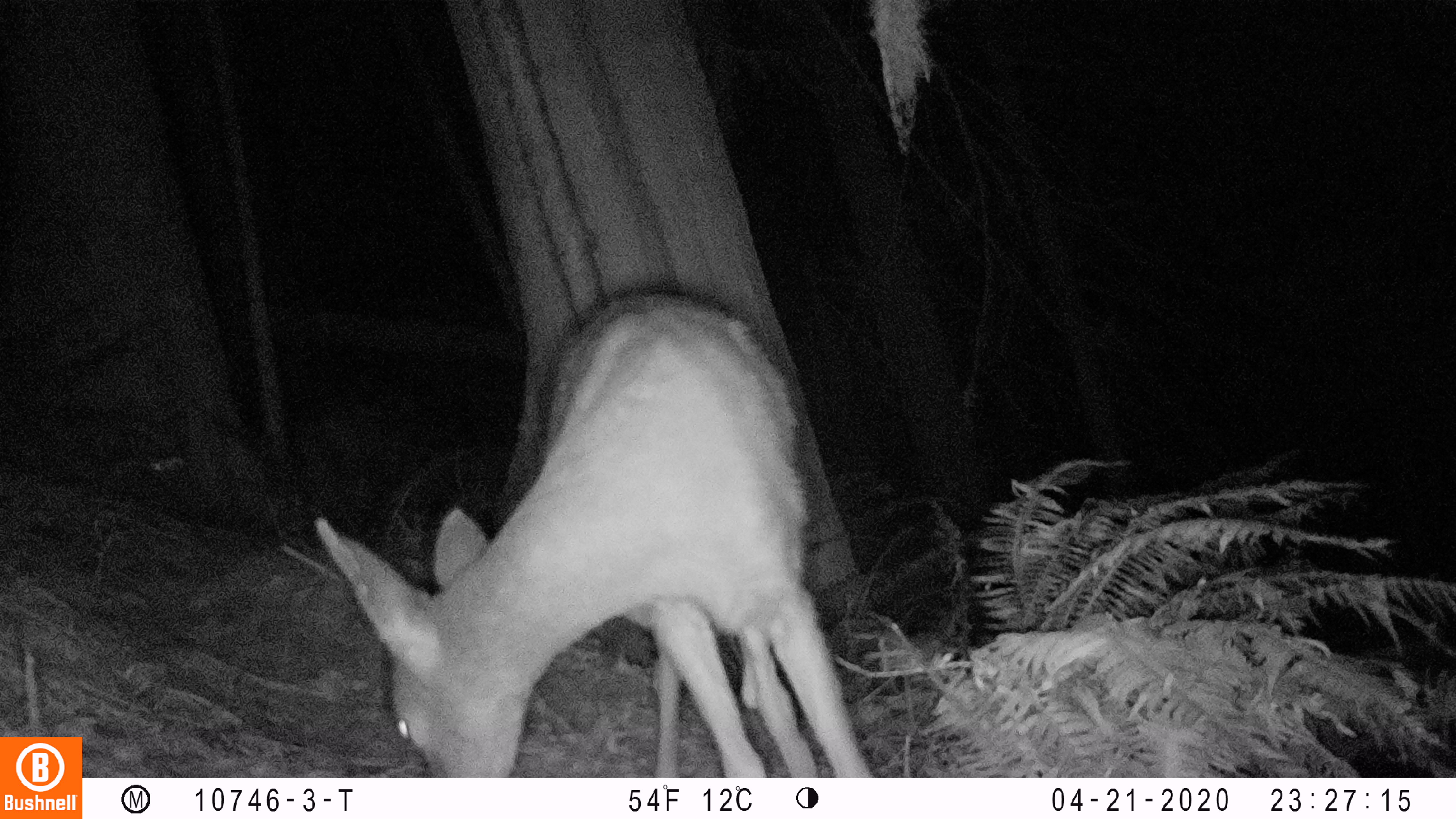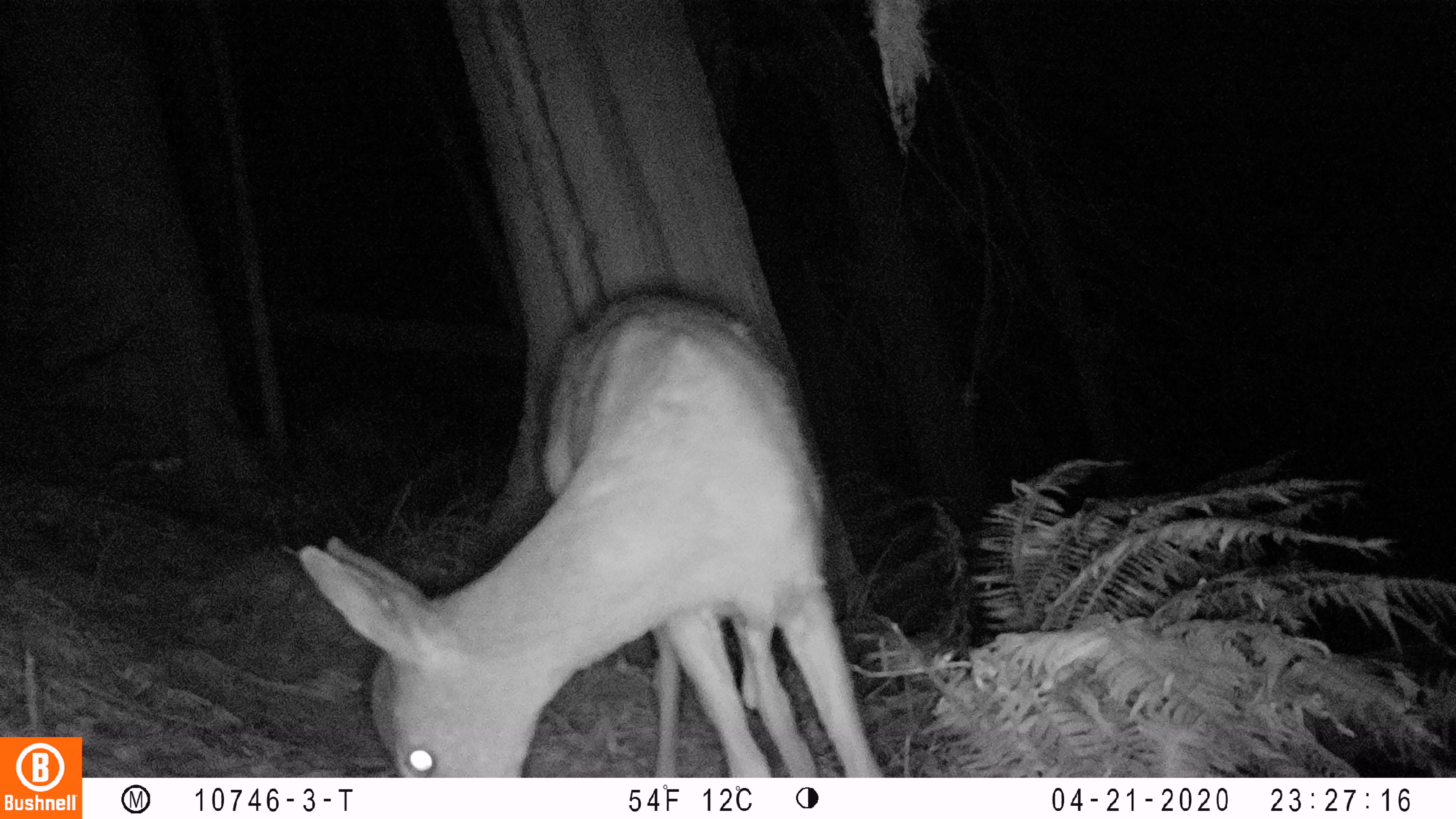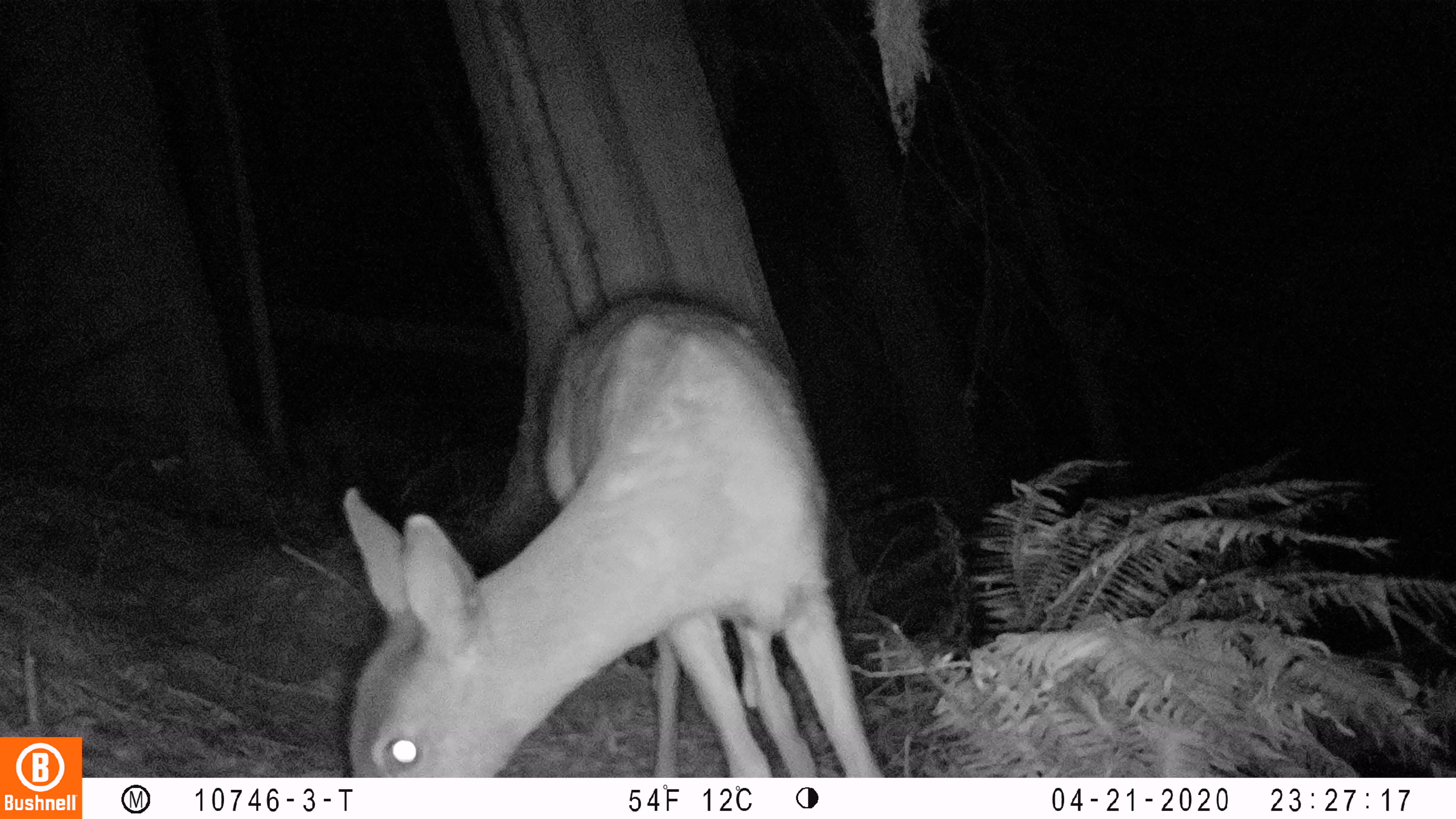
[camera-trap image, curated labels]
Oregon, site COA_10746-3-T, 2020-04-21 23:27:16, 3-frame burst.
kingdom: Animalia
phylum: Chordata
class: Mammalia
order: Artiodactyla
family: Cervidae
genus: Odocoileus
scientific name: Odocoileus hemionus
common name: black-tailed deer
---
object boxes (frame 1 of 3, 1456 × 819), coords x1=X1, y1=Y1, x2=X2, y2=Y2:
black-tailed deer: x1=306, y1=277, x2=874, y2=772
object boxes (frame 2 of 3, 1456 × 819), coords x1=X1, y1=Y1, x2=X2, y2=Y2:
black-tailed deer: x1=283, y1=279, x2=880, y2=772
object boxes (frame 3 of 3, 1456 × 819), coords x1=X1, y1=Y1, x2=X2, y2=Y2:
black-tailed deer: x1=336, y1=277, x2=882, y2=776